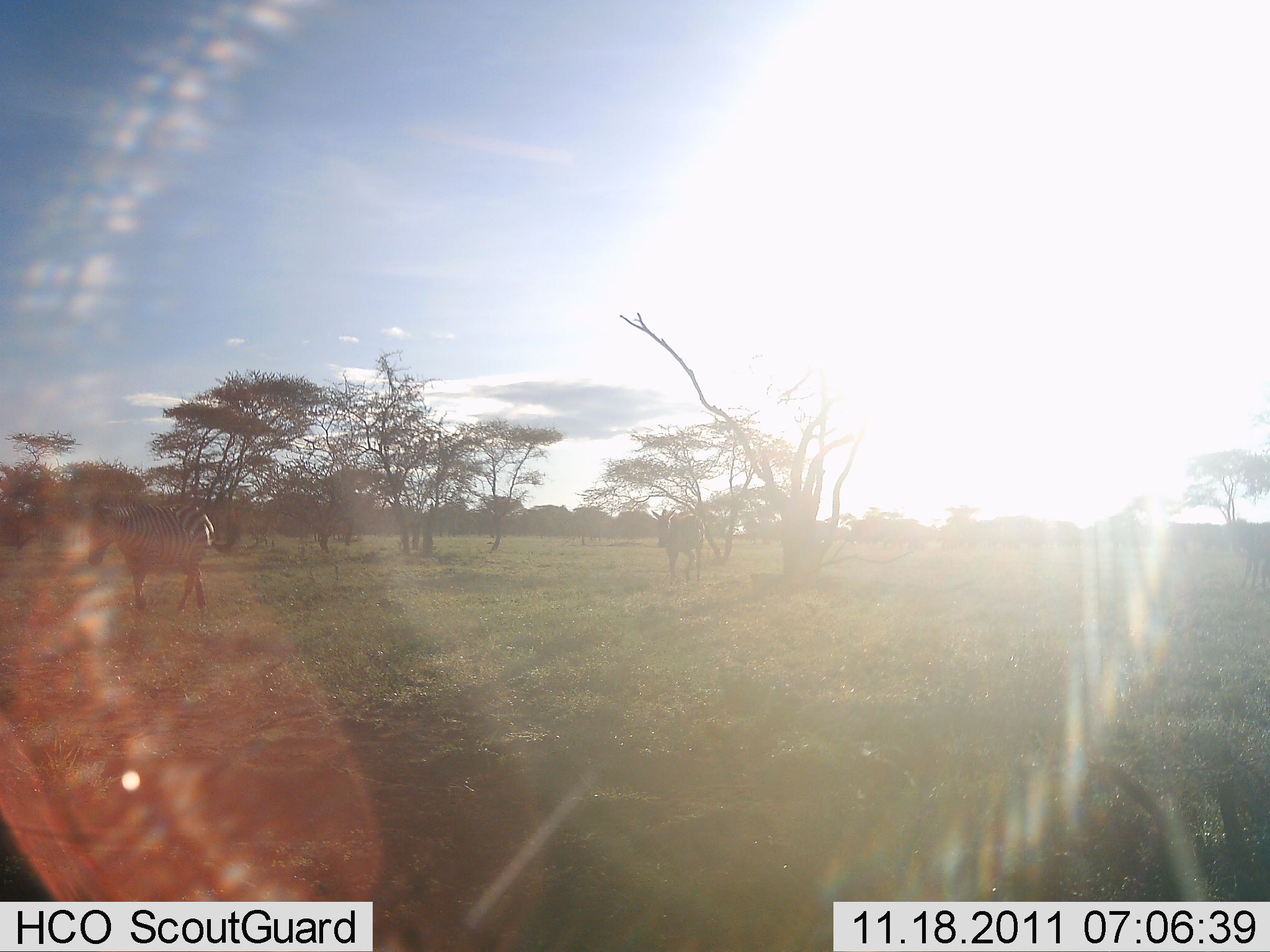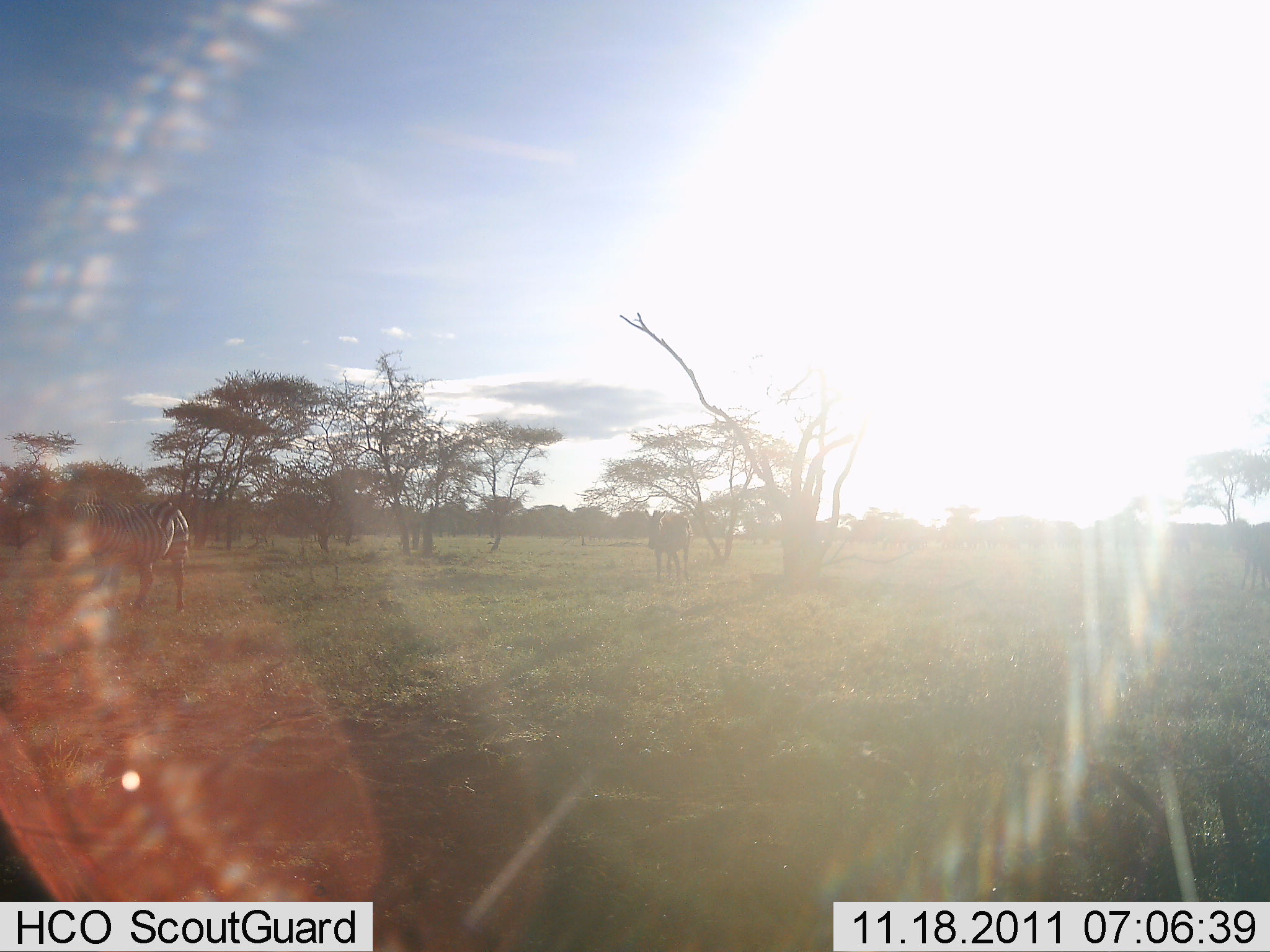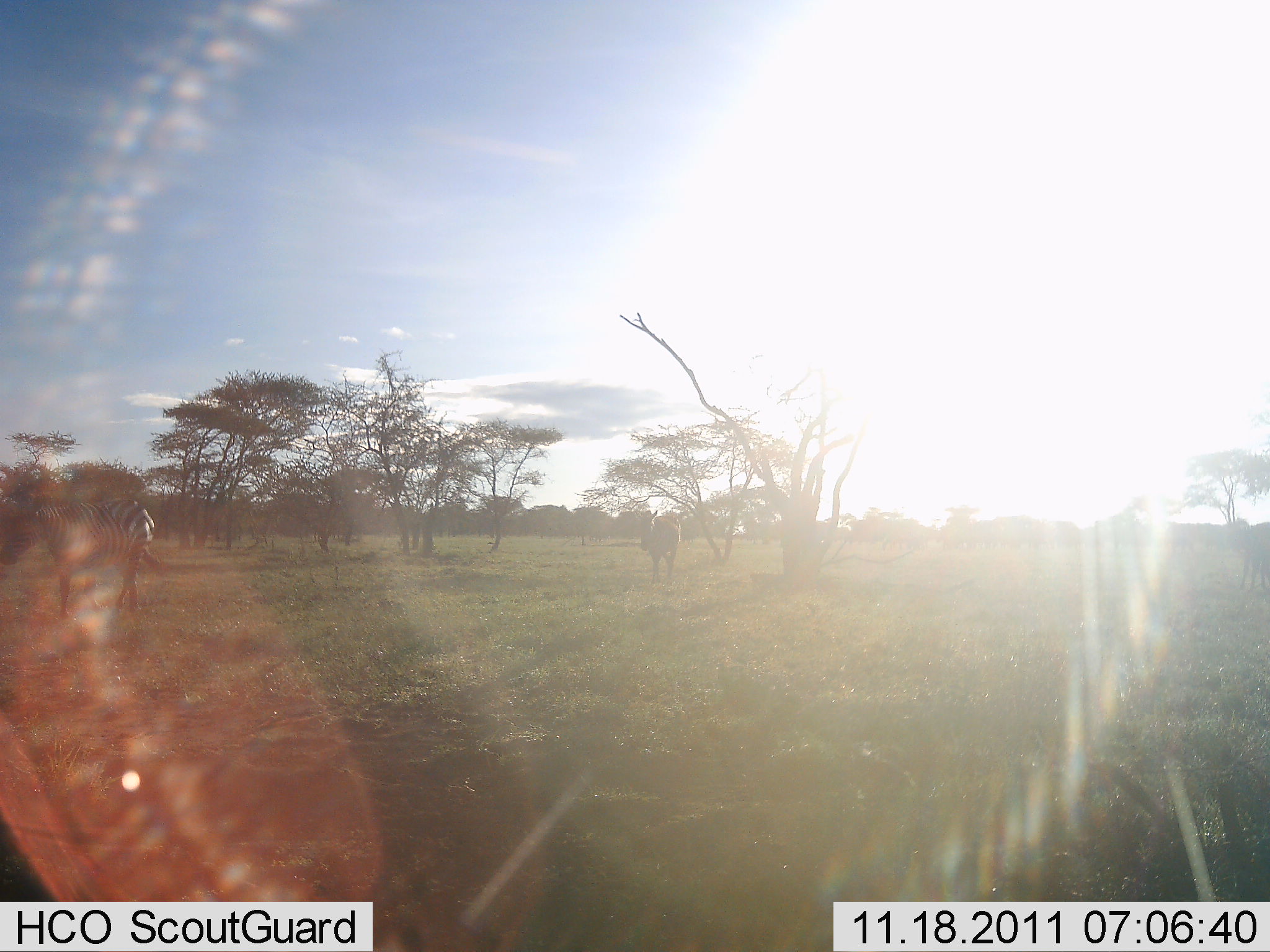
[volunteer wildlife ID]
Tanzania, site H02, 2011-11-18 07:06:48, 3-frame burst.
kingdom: Animalia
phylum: Chordata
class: Mammalia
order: Perissodactyla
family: Equidae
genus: Equus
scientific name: Equus quagga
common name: plains zebra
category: zebra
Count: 2.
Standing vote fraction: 0%.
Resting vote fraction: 0%.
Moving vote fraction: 100%.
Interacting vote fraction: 0%.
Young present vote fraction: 0%.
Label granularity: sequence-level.